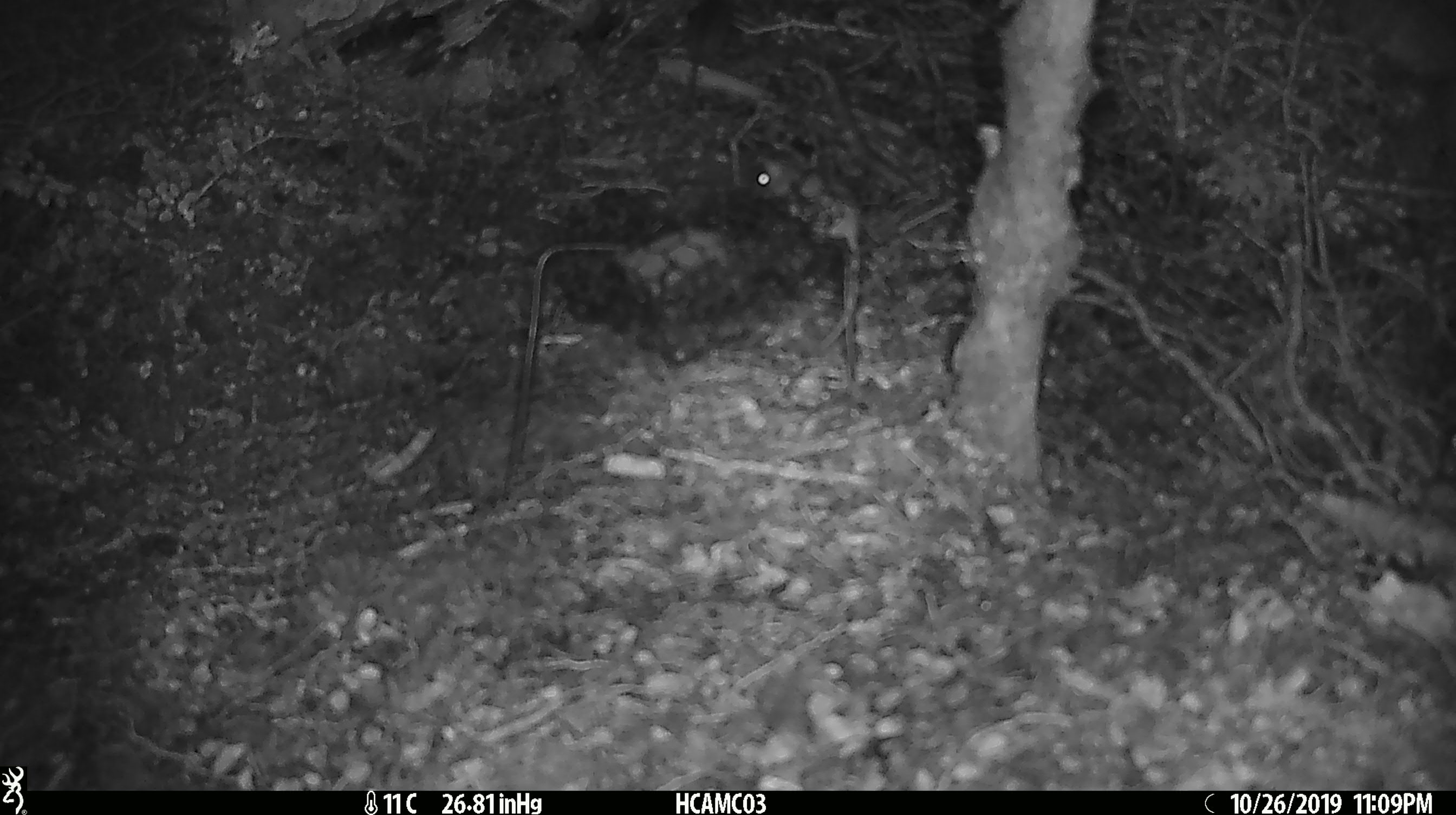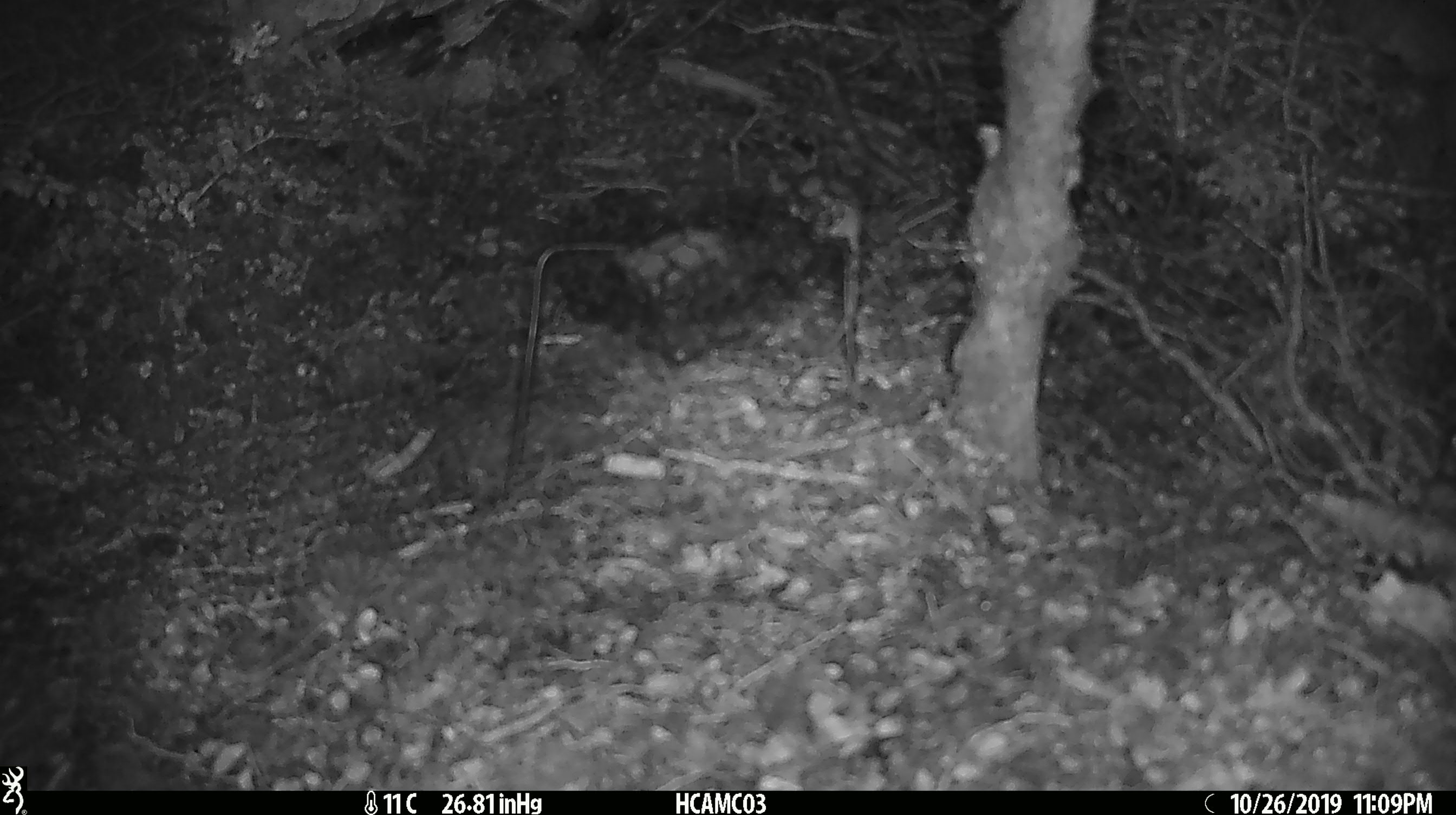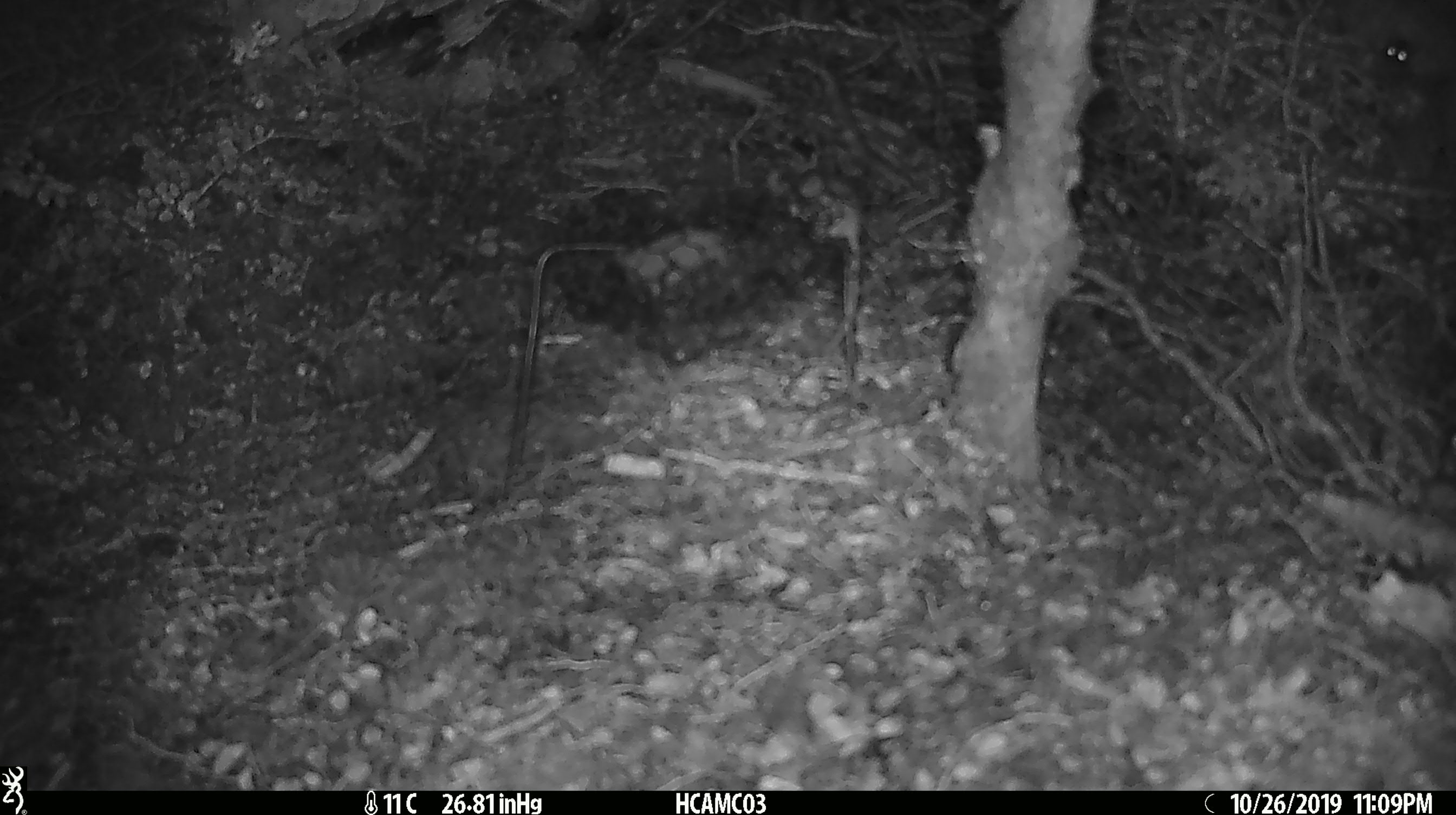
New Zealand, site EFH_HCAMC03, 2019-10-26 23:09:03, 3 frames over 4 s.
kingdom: Animalia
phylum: Chordata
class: Mammalia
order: Rodentia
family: Muridae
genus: Mus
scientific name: Mus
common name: mouse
Mouse (Mus).